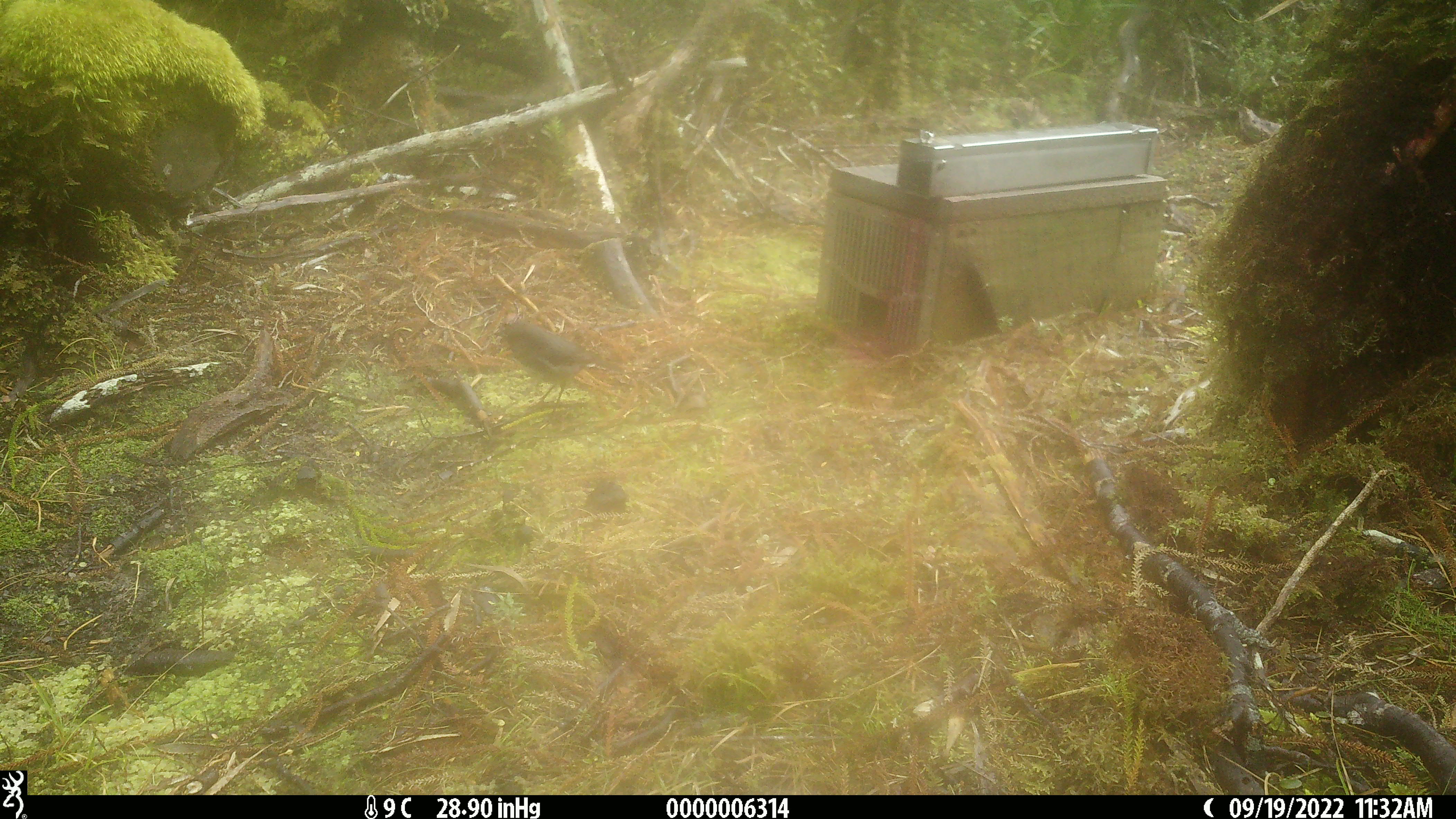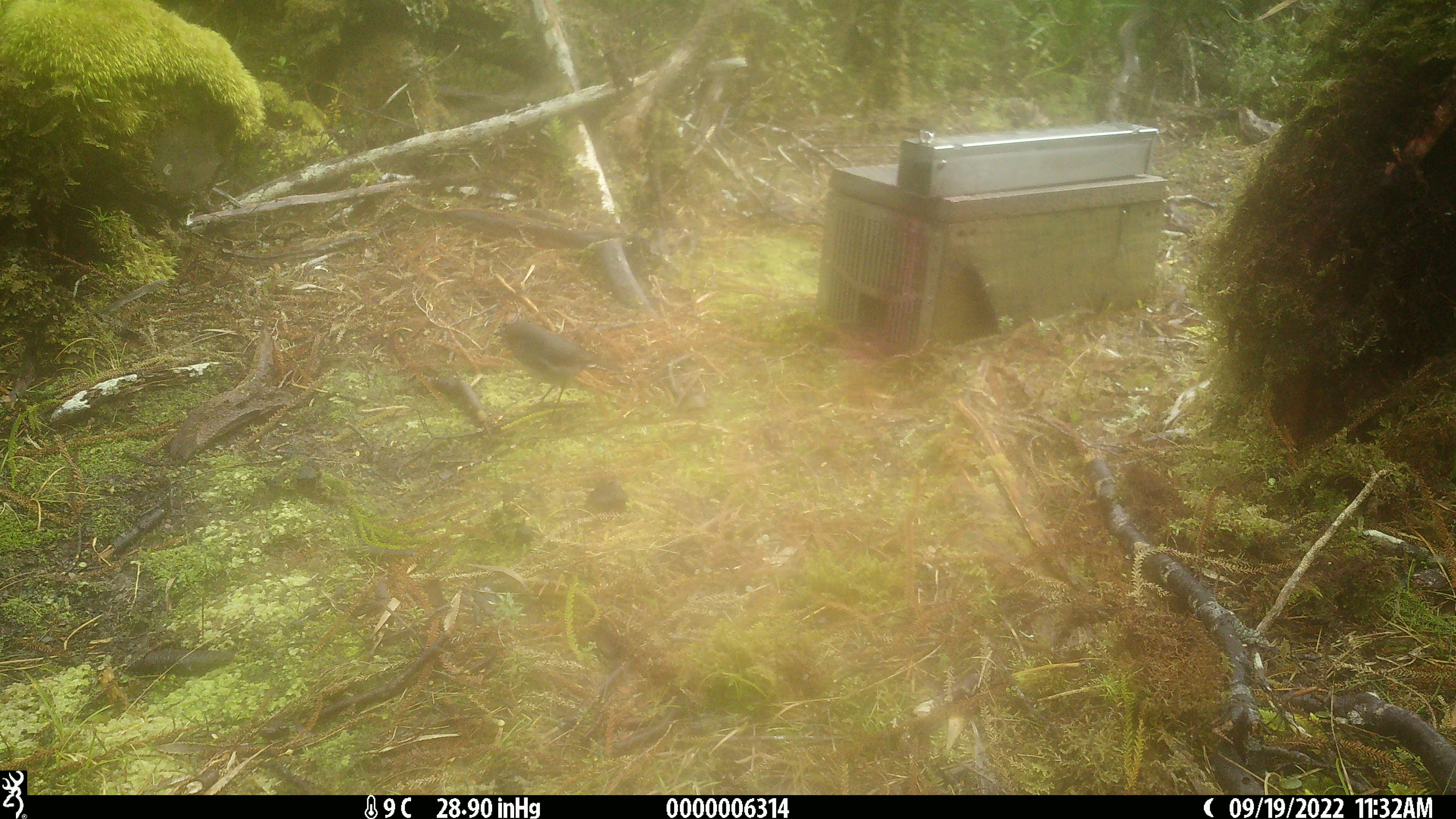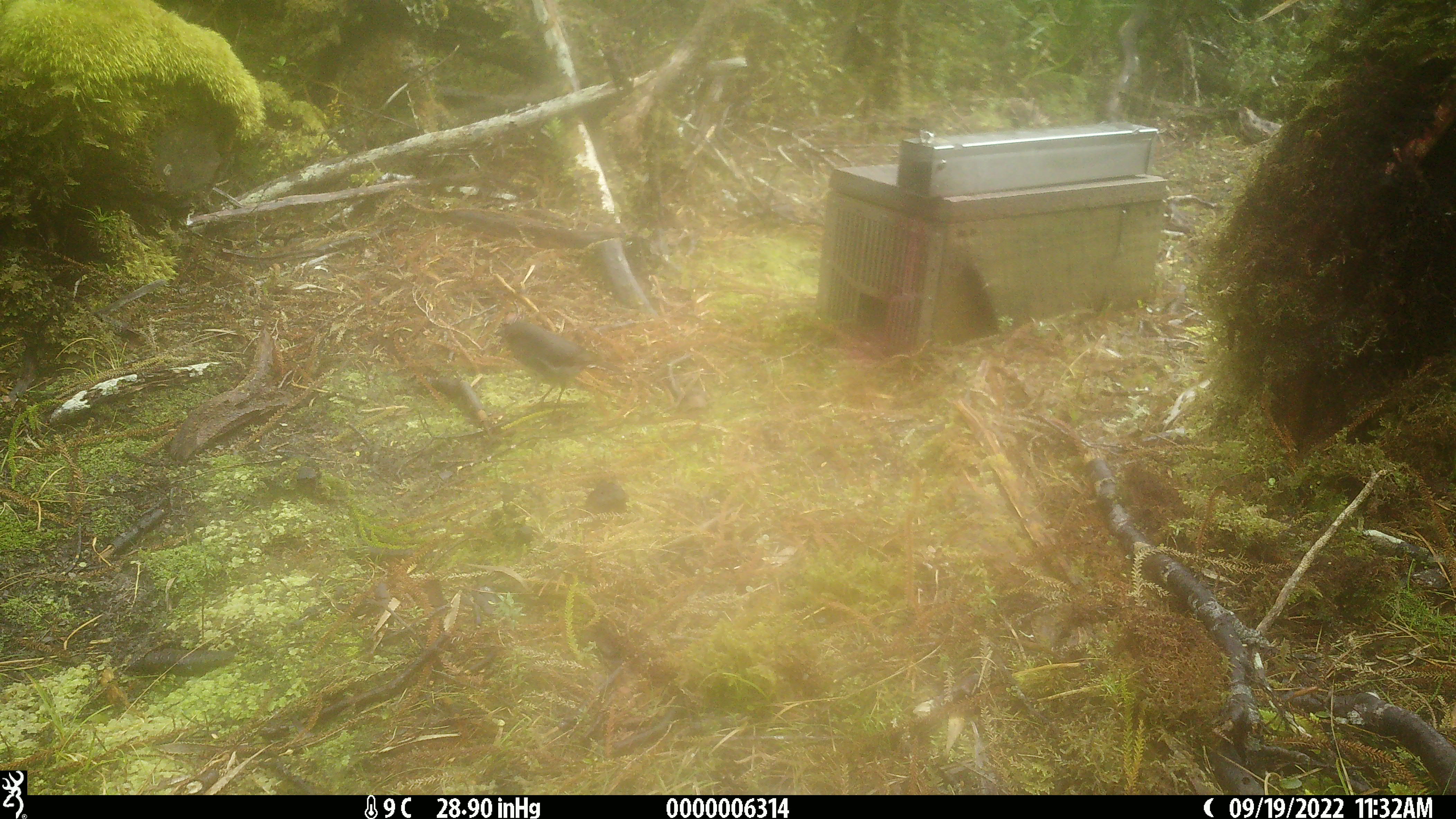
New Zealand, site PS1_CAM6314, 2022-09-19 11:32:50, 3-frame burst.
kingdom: Animalia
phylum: Chordata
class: Aves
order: Passeriformes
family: Petroicidae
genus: Petroica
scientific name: Petroica australis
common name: new zealand robin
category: robin